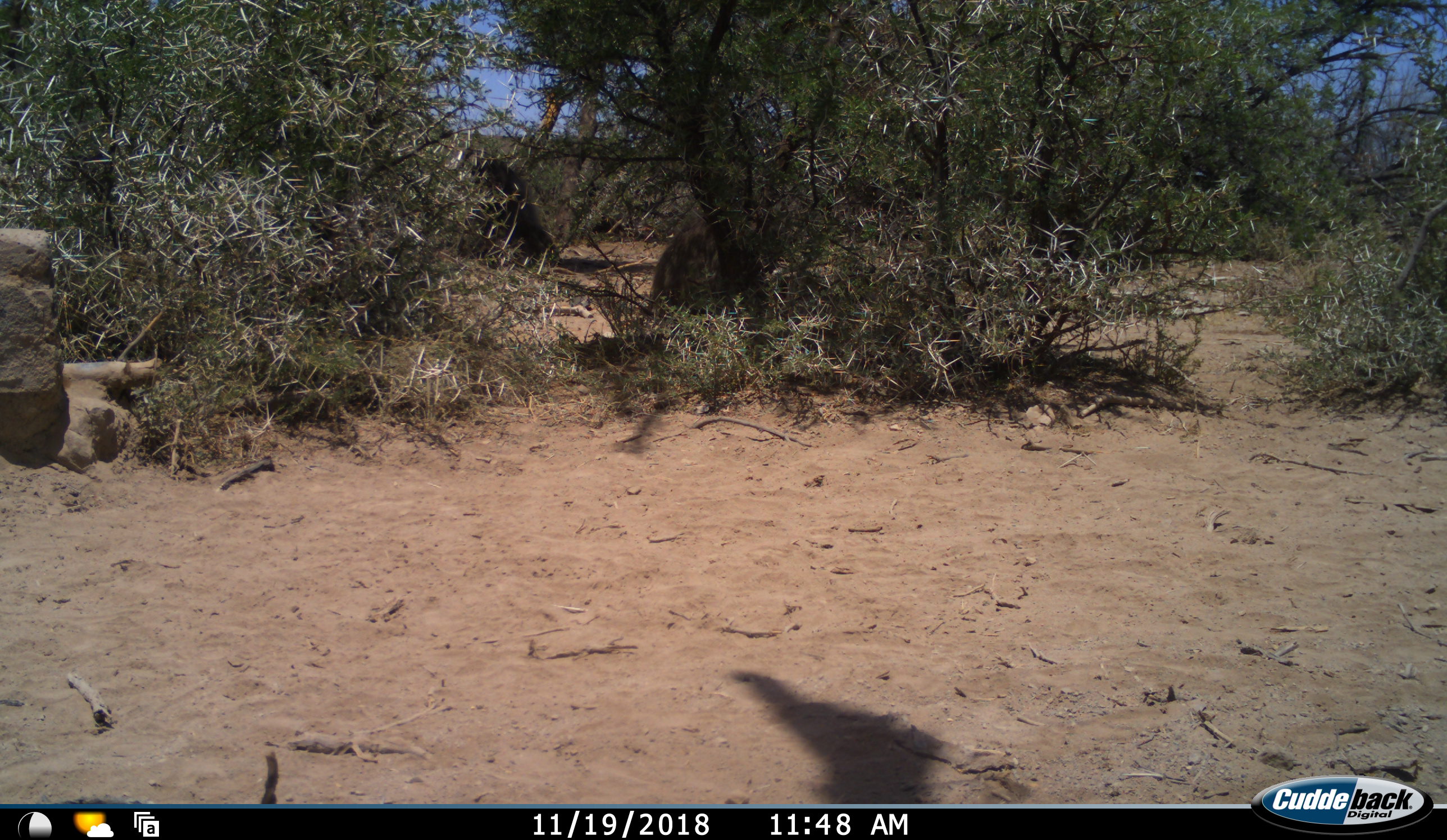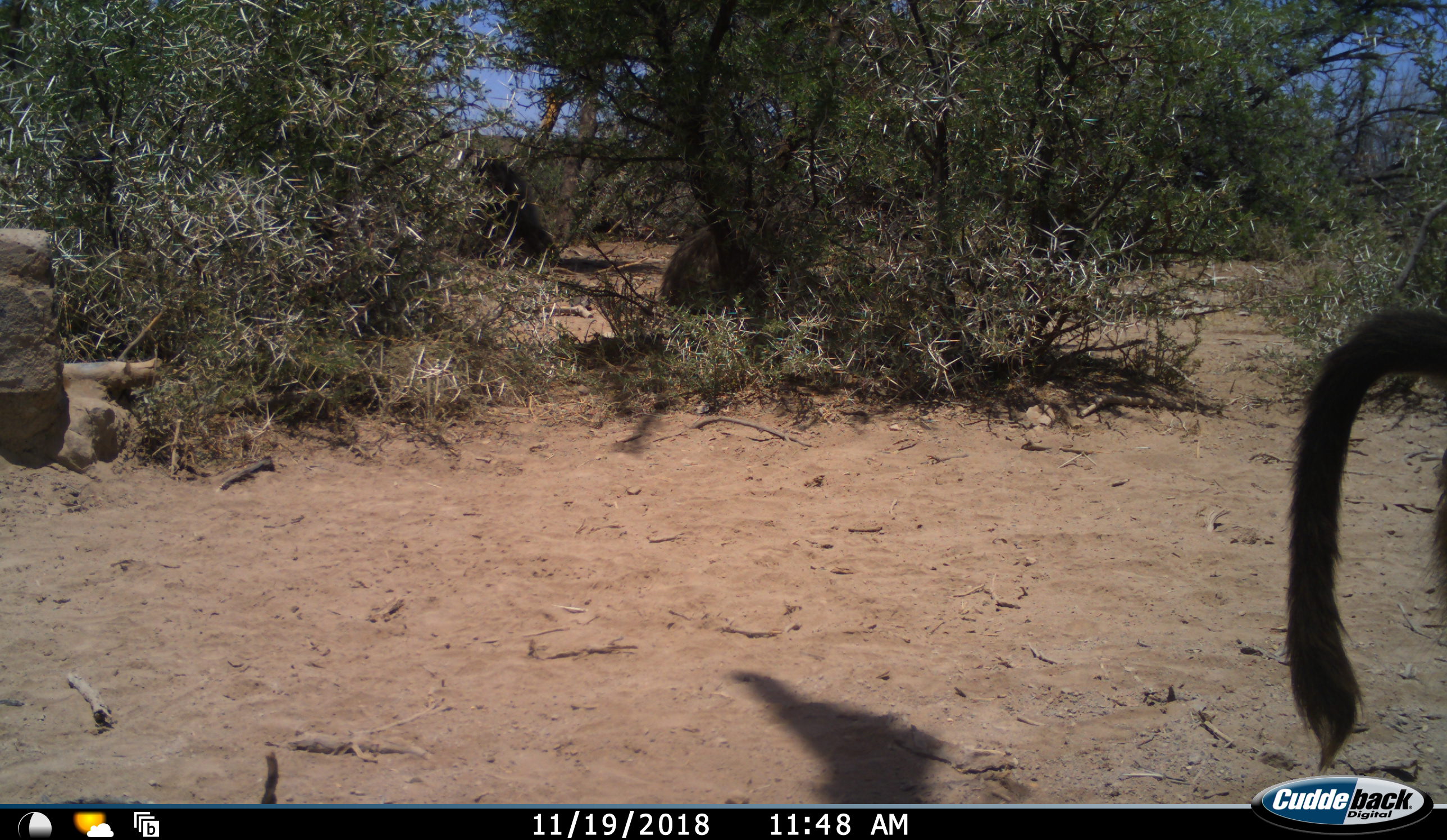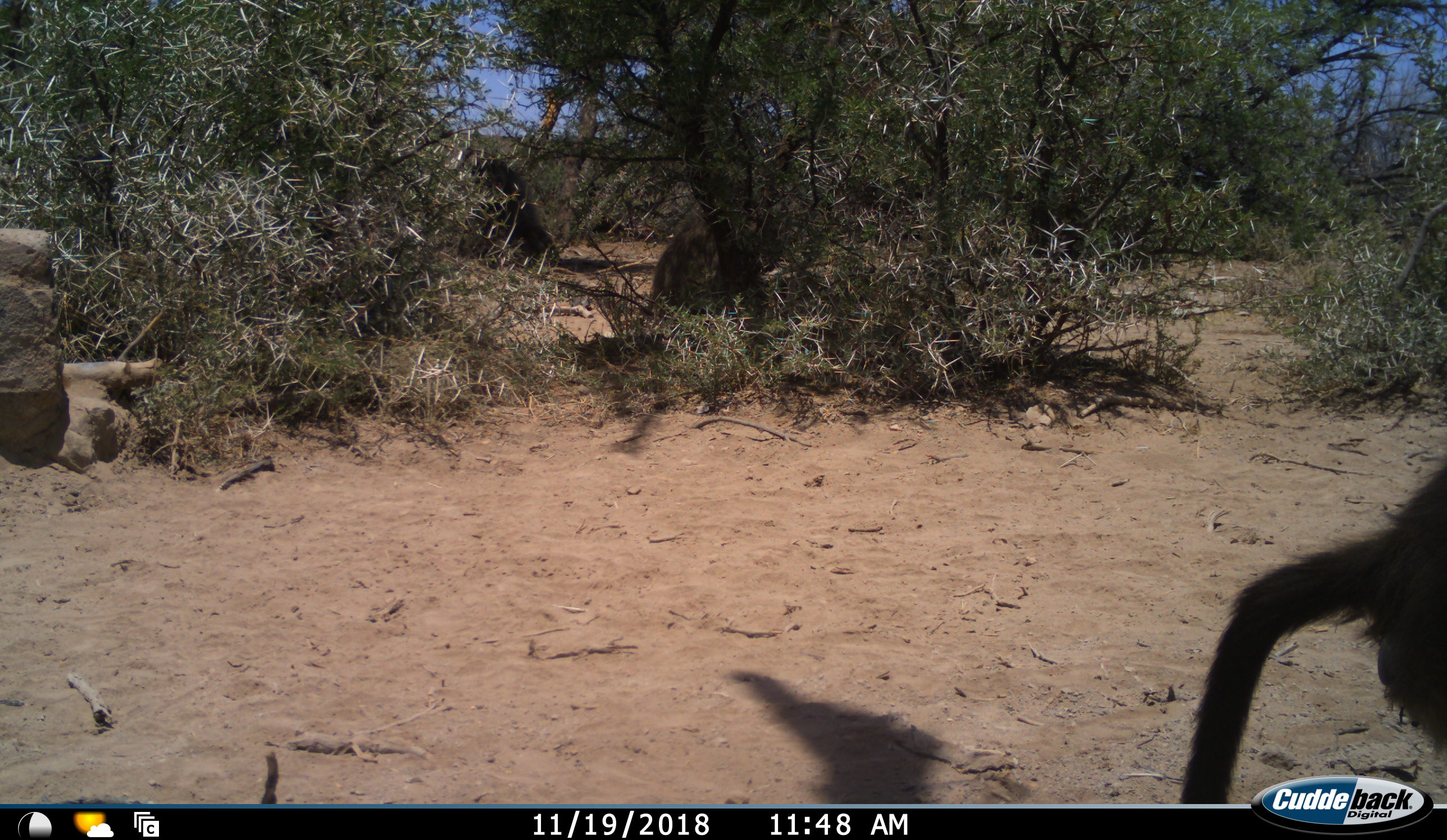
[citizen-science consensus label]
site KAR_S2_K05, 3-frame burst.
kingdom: Animalia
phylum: Chordata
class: Mammalia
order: Primates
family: Cercopithecidae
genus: Papio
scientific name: Papio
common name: baboon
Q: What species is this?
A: Baboon (Papio).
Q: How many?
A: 2.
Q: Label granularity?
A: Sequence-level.